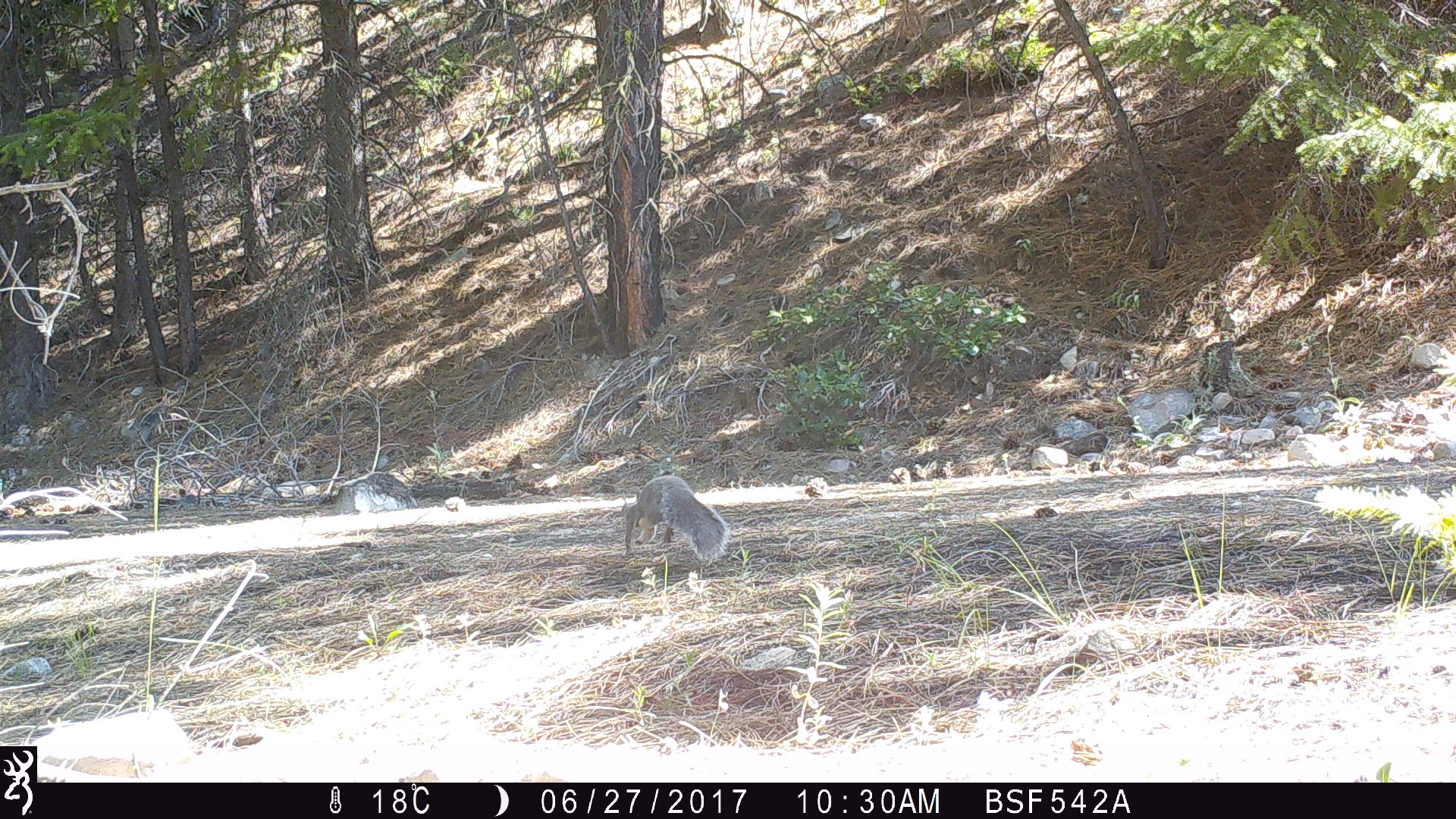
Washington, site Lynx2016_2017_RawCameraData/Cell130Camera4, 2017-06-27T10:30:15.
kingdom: Animalia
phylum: Chordata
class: Mammalia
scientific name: Mammalia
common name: small mammal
Small mammal (Mammalia). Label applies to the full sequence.